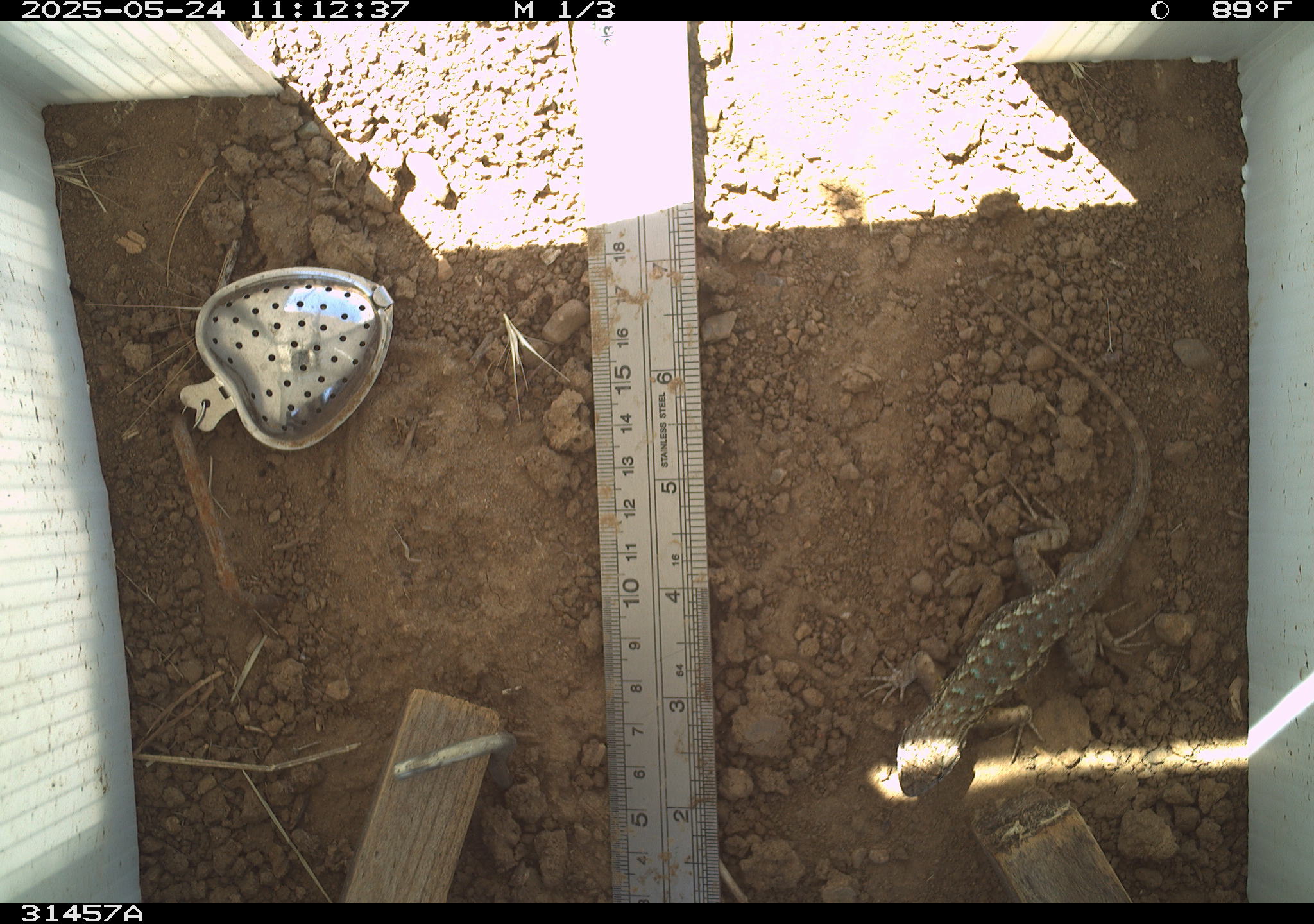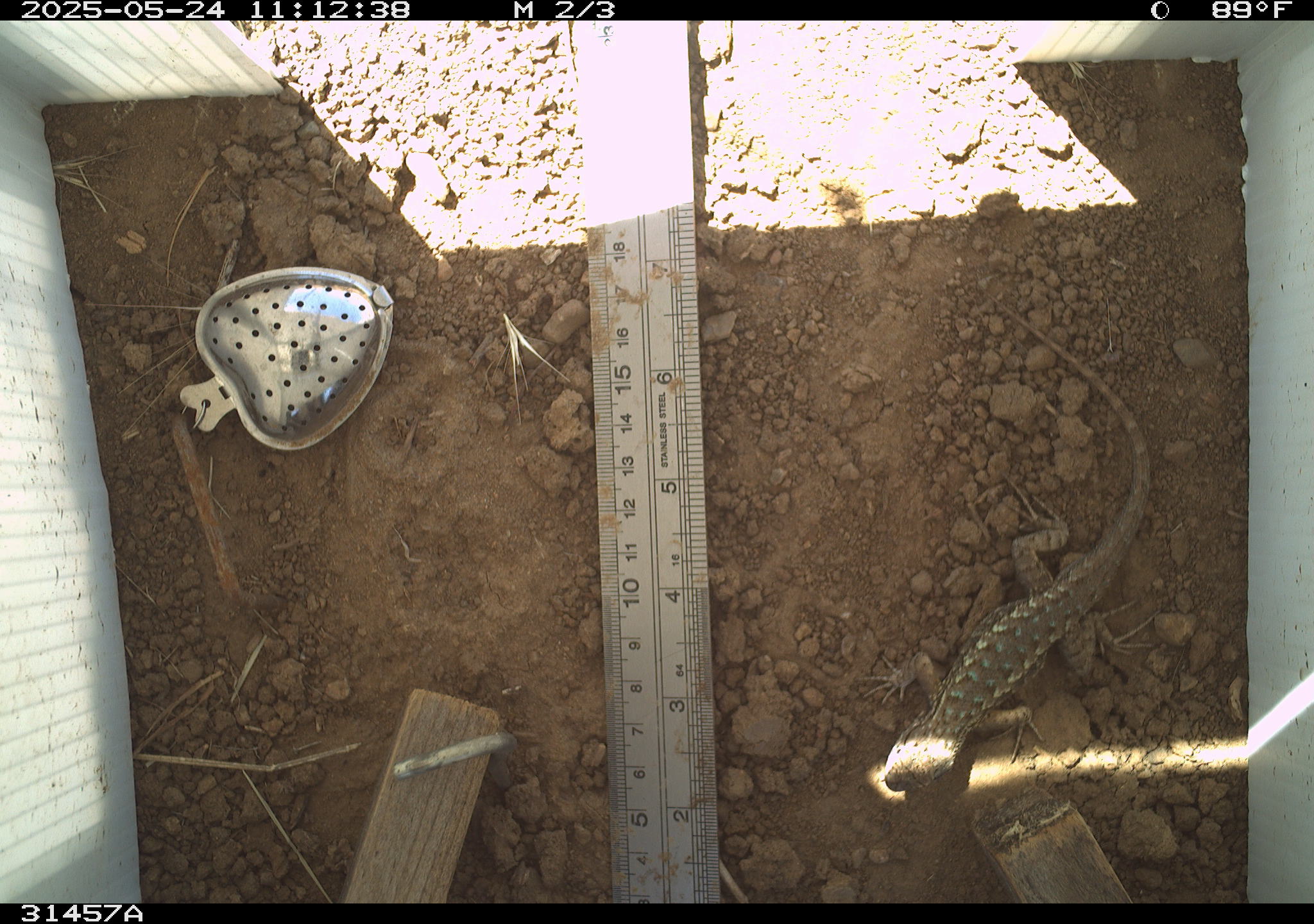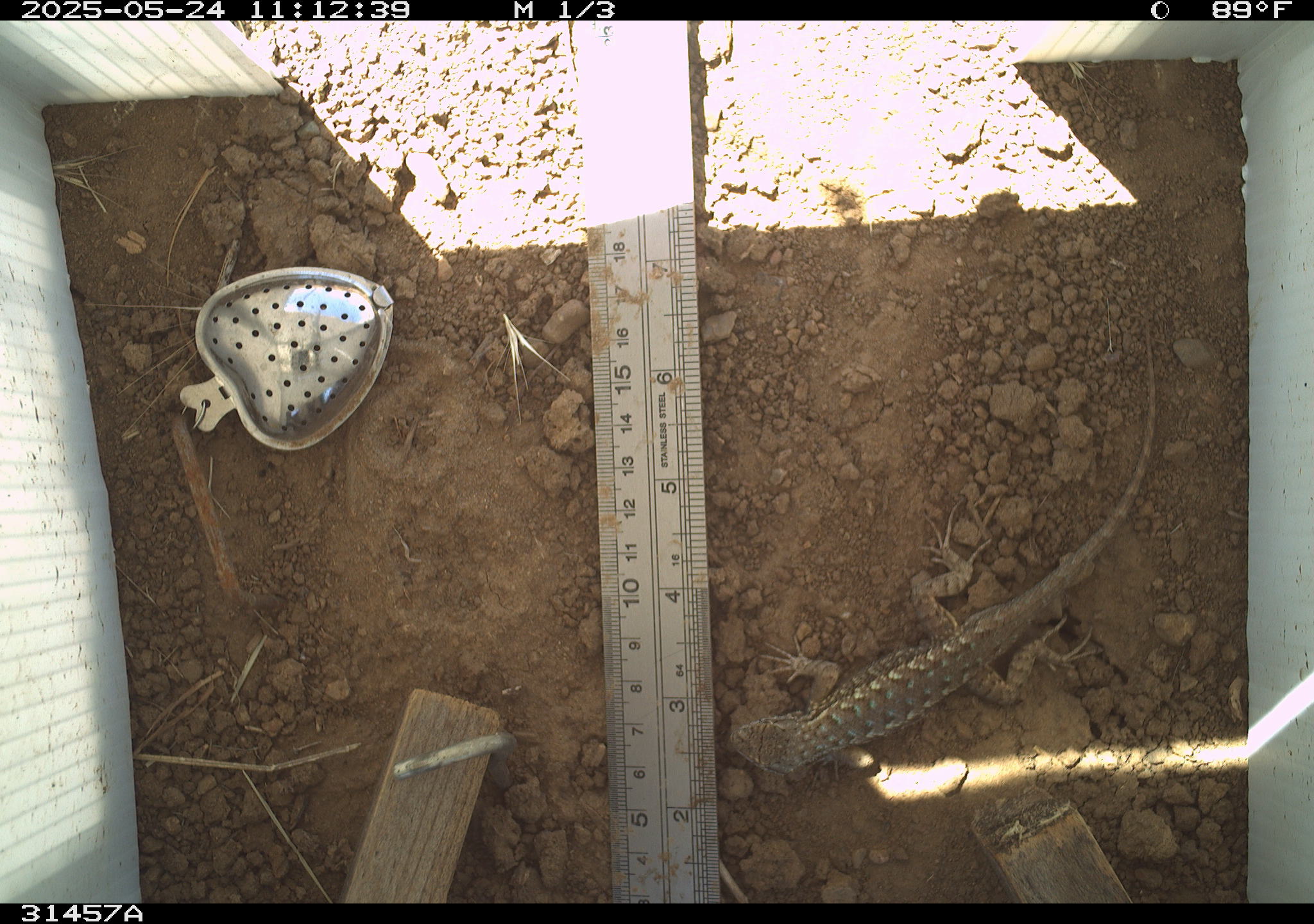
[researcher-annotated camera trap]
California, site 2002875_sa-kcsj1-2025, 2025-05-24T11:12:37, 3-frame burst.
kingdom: Animalia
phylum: Chordata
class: Reptilia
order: Squamata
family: Phrynosomatidae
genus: Sceloporus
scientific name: Sceloporus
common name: spiny lizards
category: sceloporus species